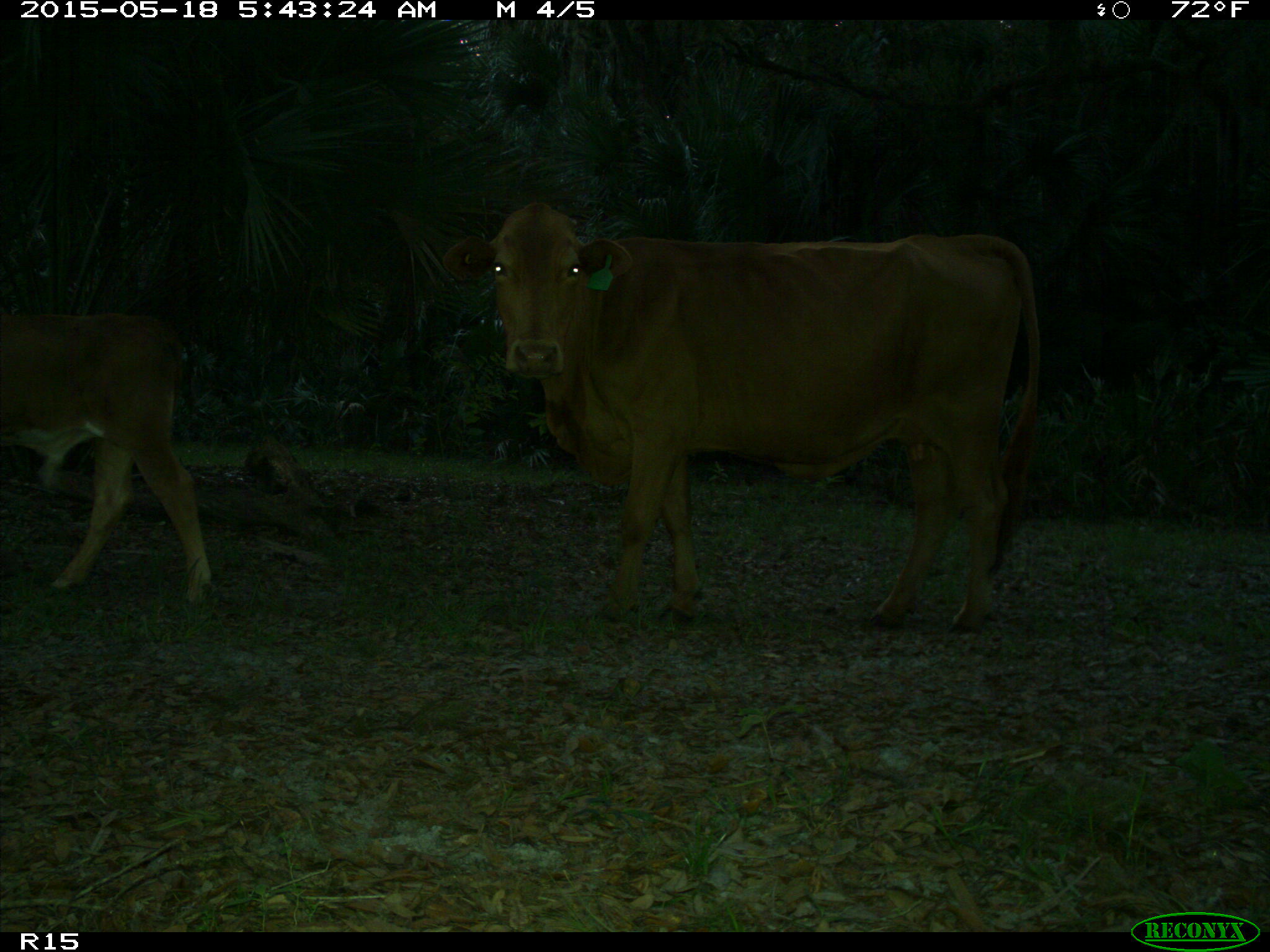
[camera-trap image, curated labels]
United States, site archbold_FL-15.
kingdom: Animalia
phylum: Chordata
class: Mammalia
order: Artiodactyla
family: Bovidae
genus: Bos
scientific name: Bos taurus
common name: domestic cow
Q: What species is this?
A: Bos taurus (domestic cow).